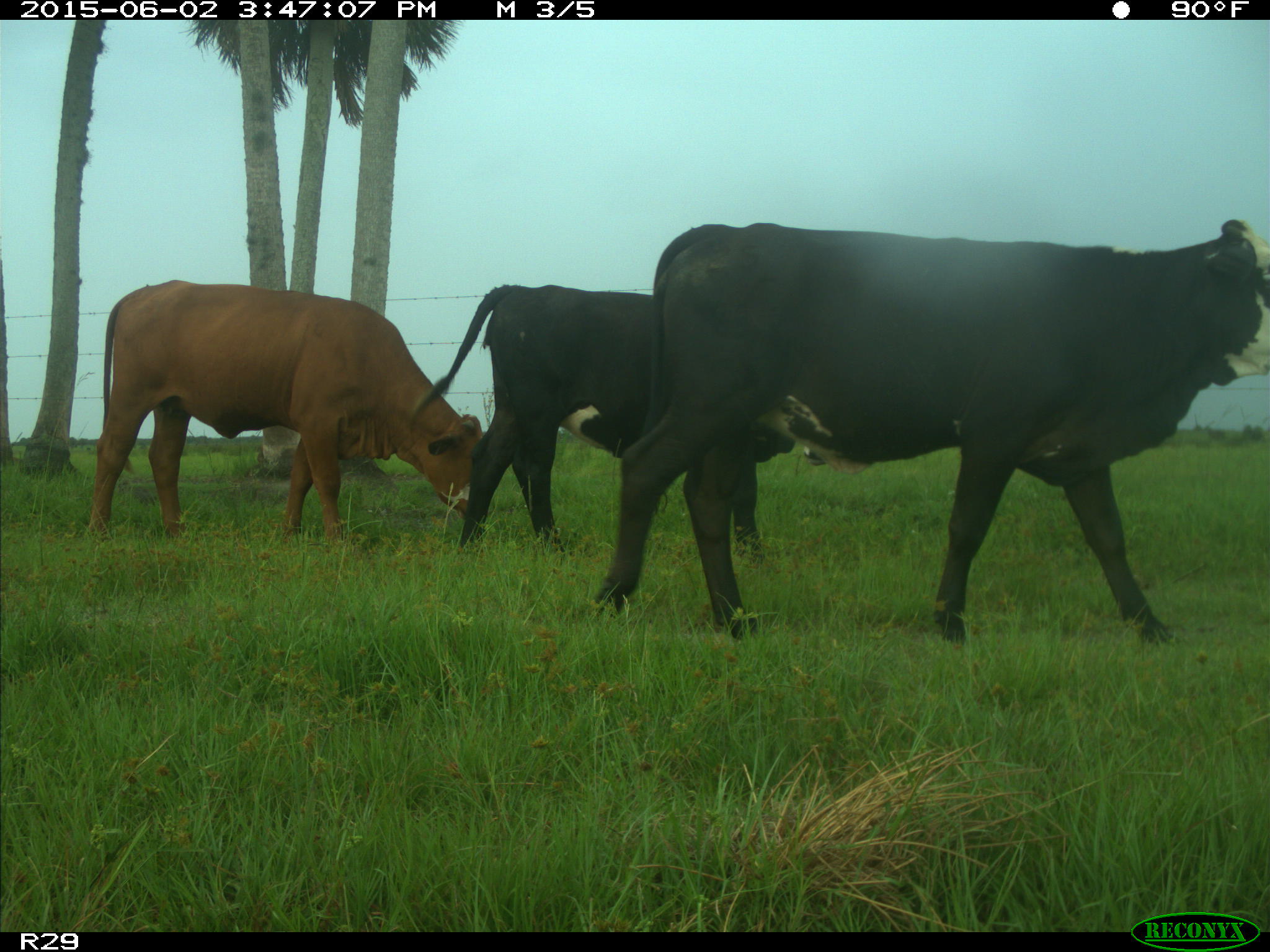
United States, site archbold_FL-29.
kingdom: Animalia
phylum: Chordata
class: Mammalia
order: Artiodactyla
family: Bovidae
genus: Bos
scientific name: Bos taurus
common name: domestic cow